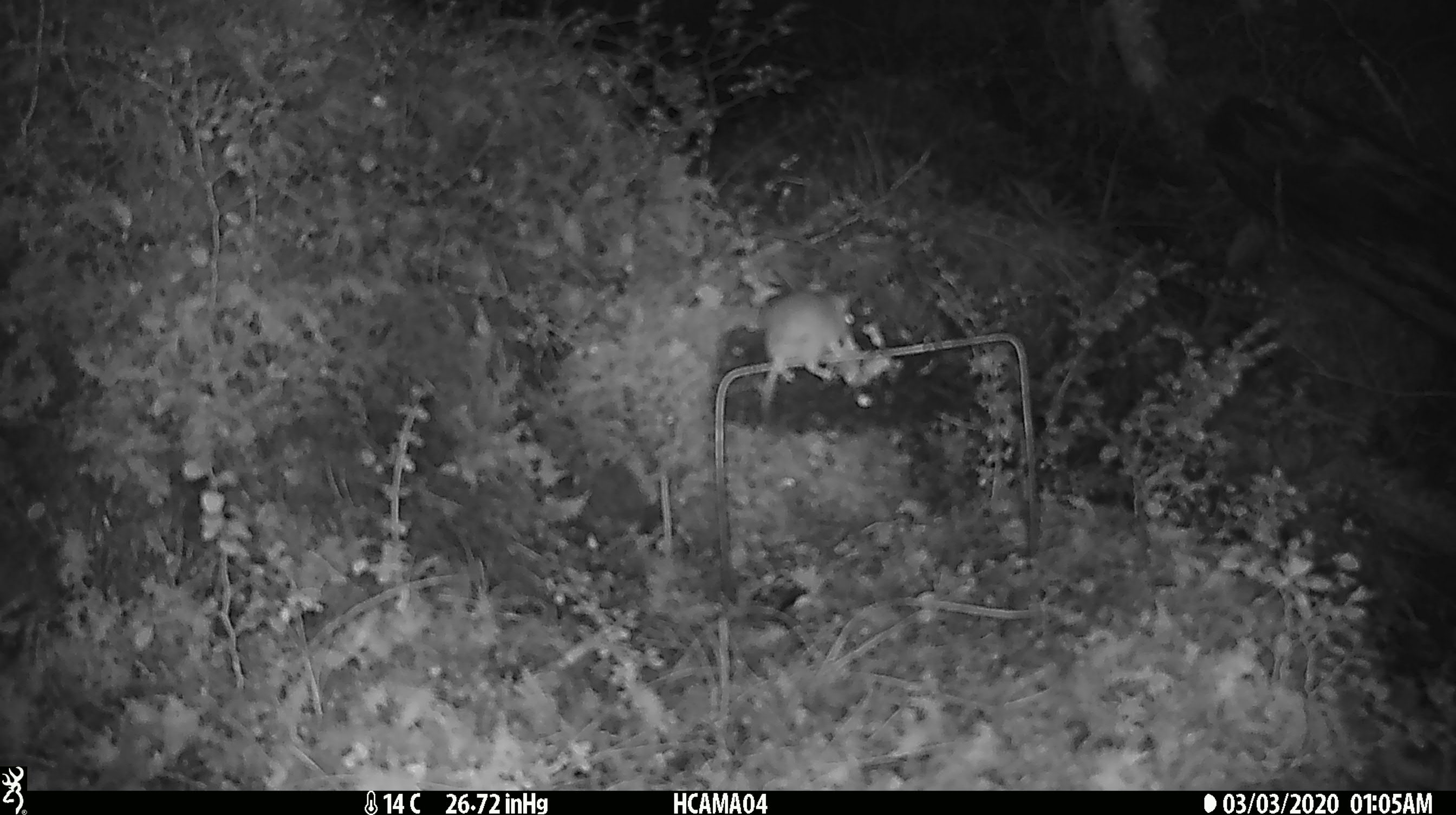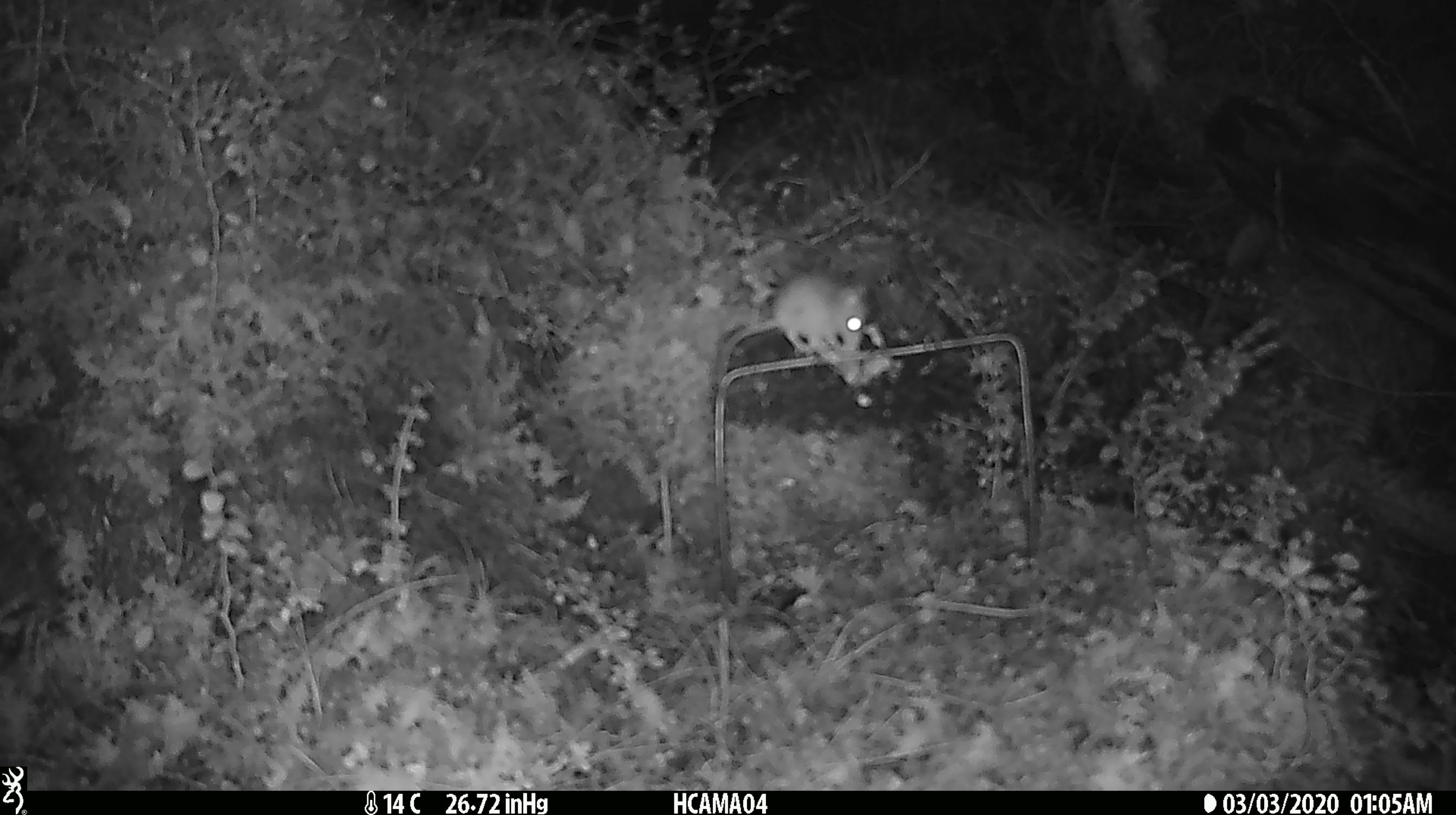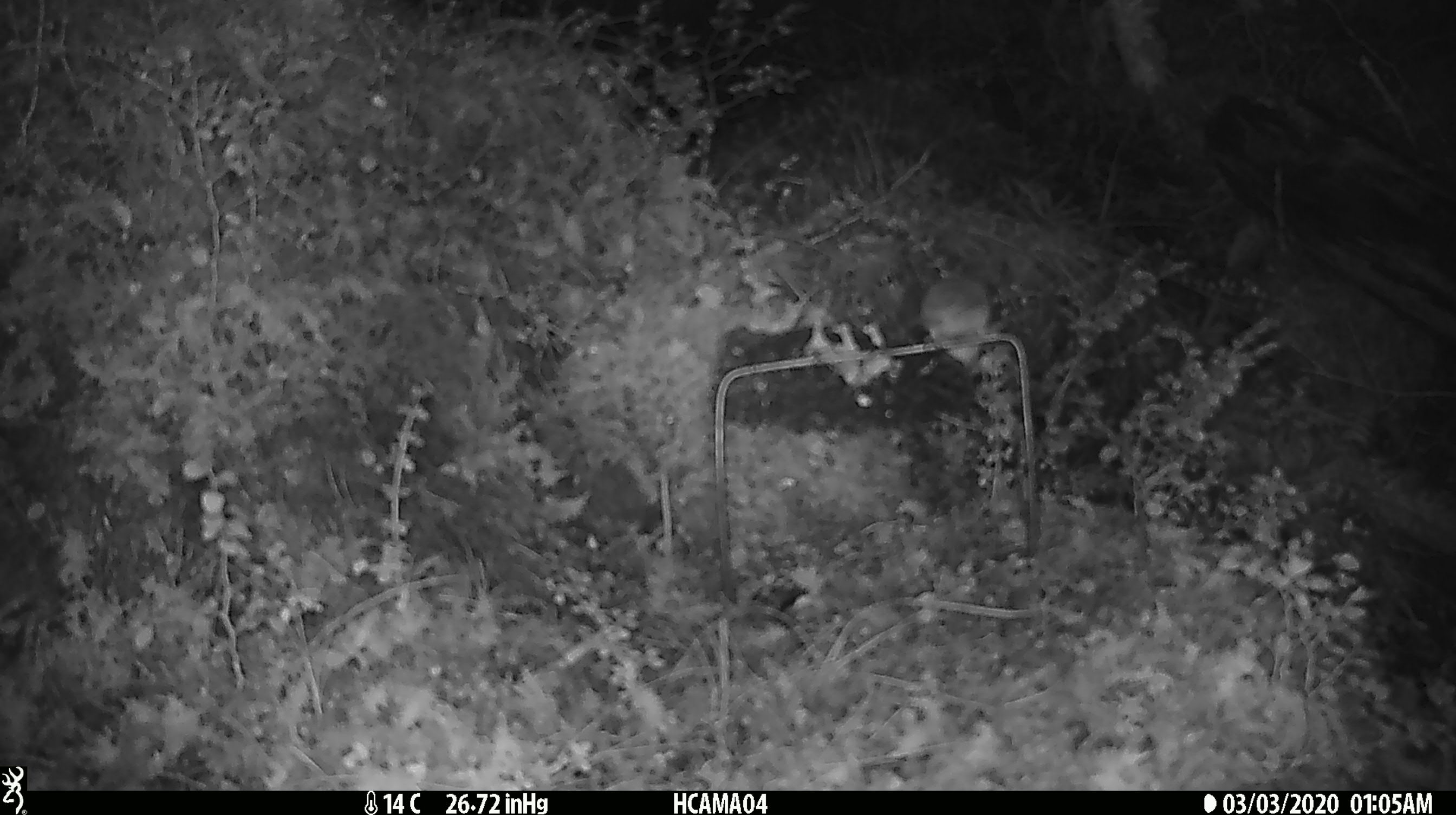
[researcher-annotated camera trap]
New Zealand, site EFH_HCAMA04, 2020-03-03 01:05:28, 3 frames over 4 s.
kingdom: Animalia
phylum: Chordata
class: Mammalia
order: Rodentia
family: Muridae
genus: Mus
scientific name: Mus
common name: mouse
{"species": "mouse (Mus)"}